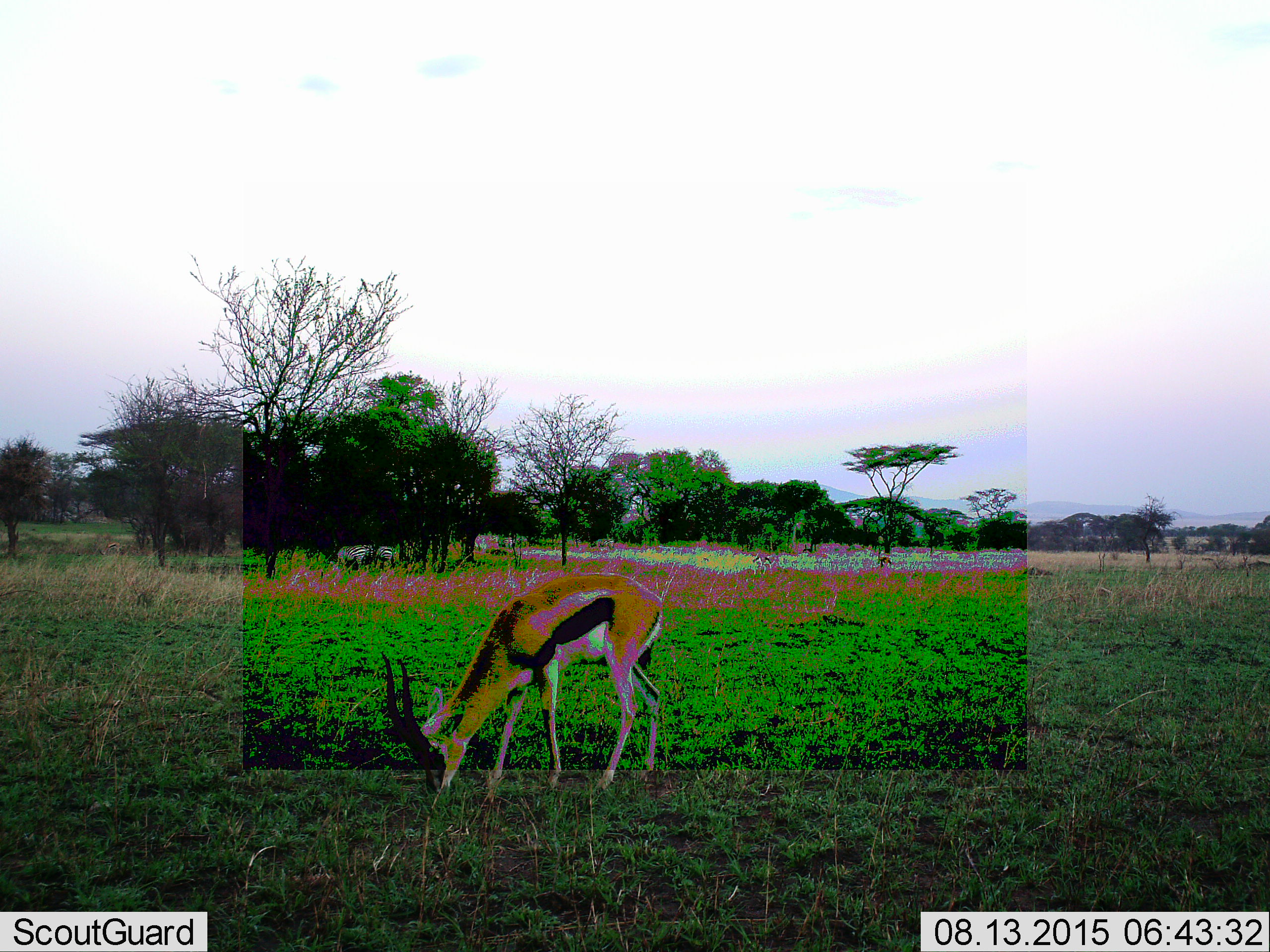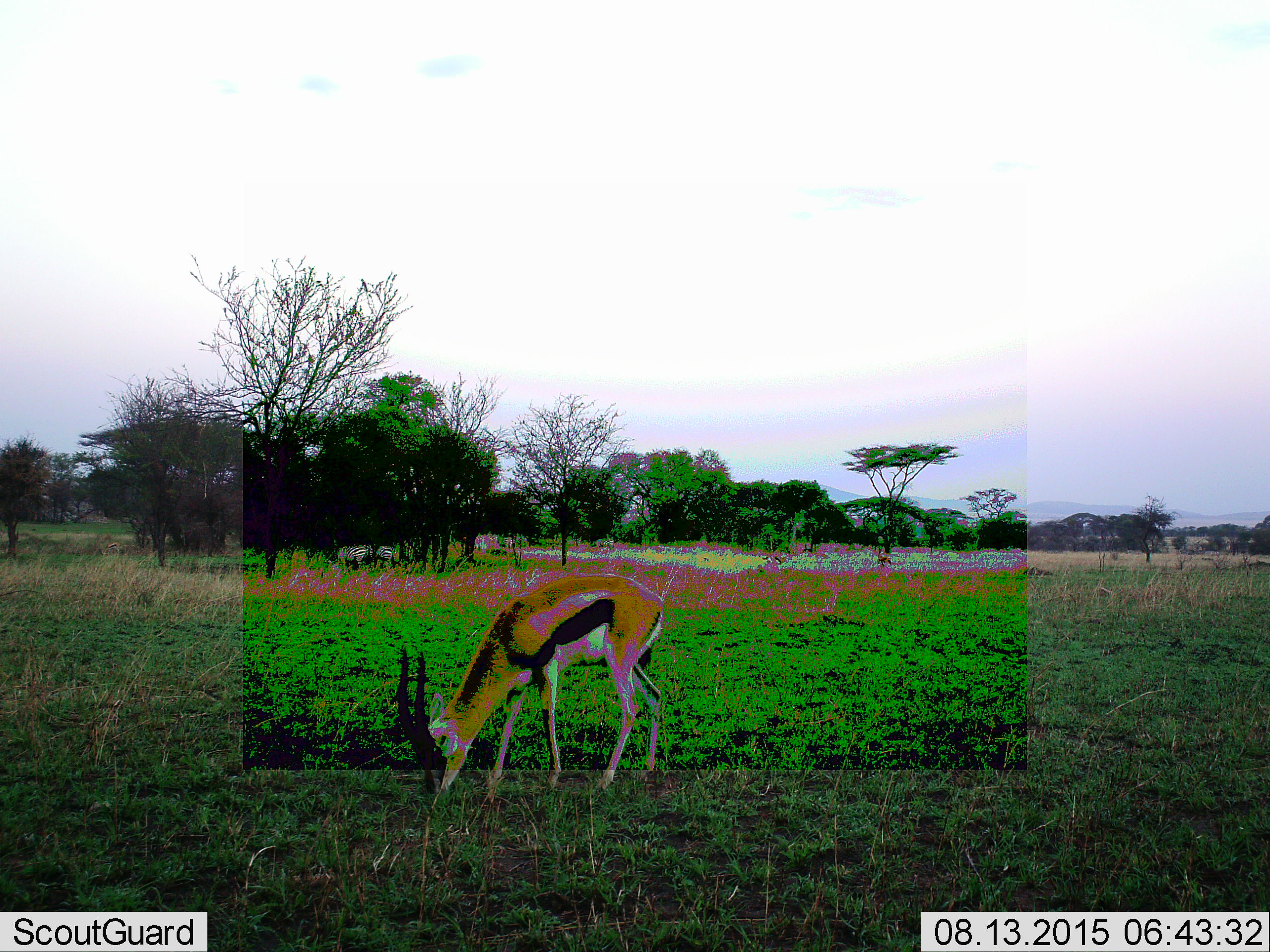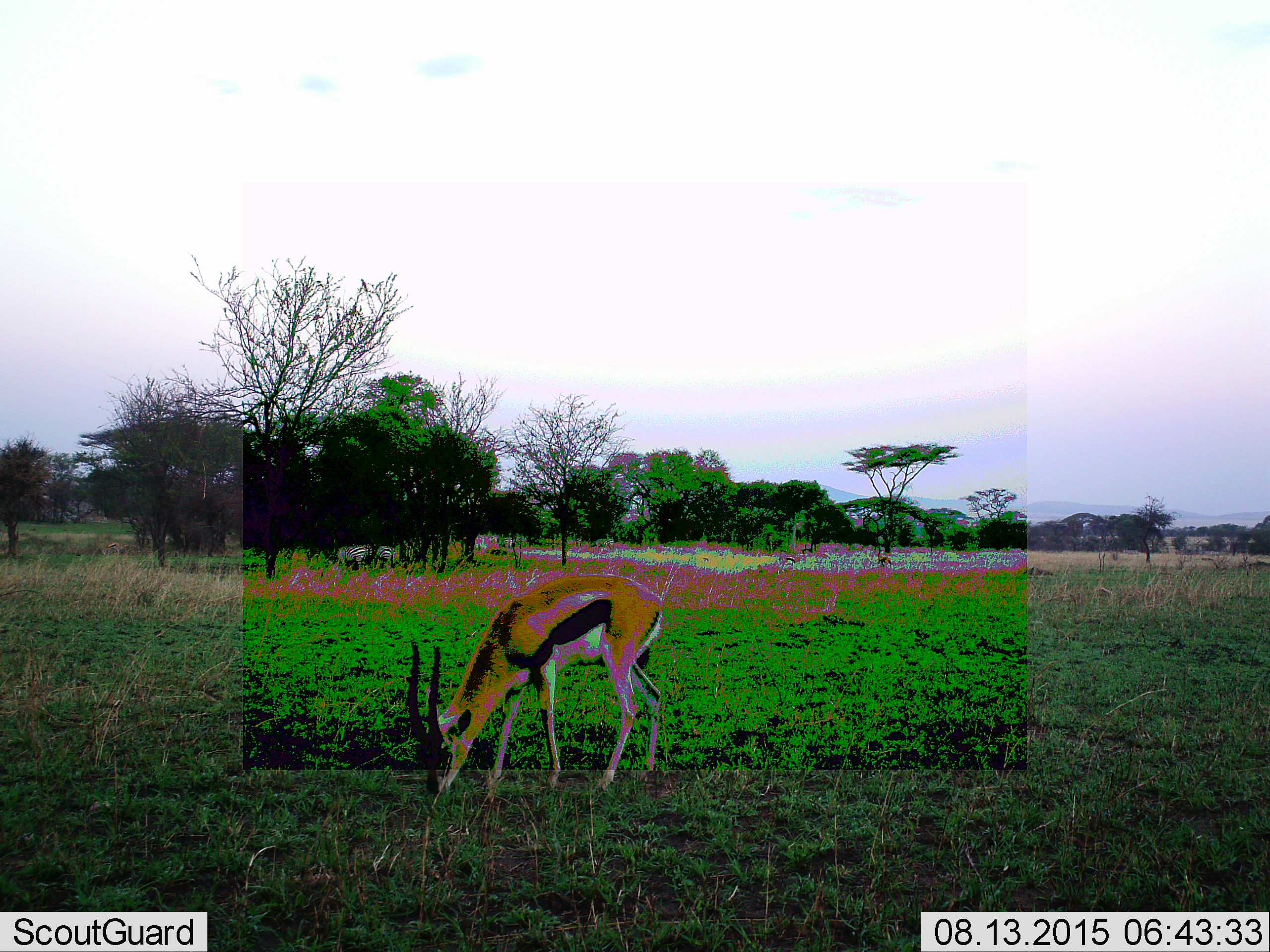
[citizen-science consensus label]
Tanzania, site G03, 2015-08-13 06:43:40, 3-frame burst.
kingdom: Animalia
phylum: Chordata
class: Mammalia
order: Artiodactyla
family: Bovidae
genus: Eudorcas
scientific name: Eudorcas thomsonii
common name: thomson's gazelle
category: gazellethomsons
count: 2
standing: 41%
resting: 0%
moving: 47%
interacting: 0%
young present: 0%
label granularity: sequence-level